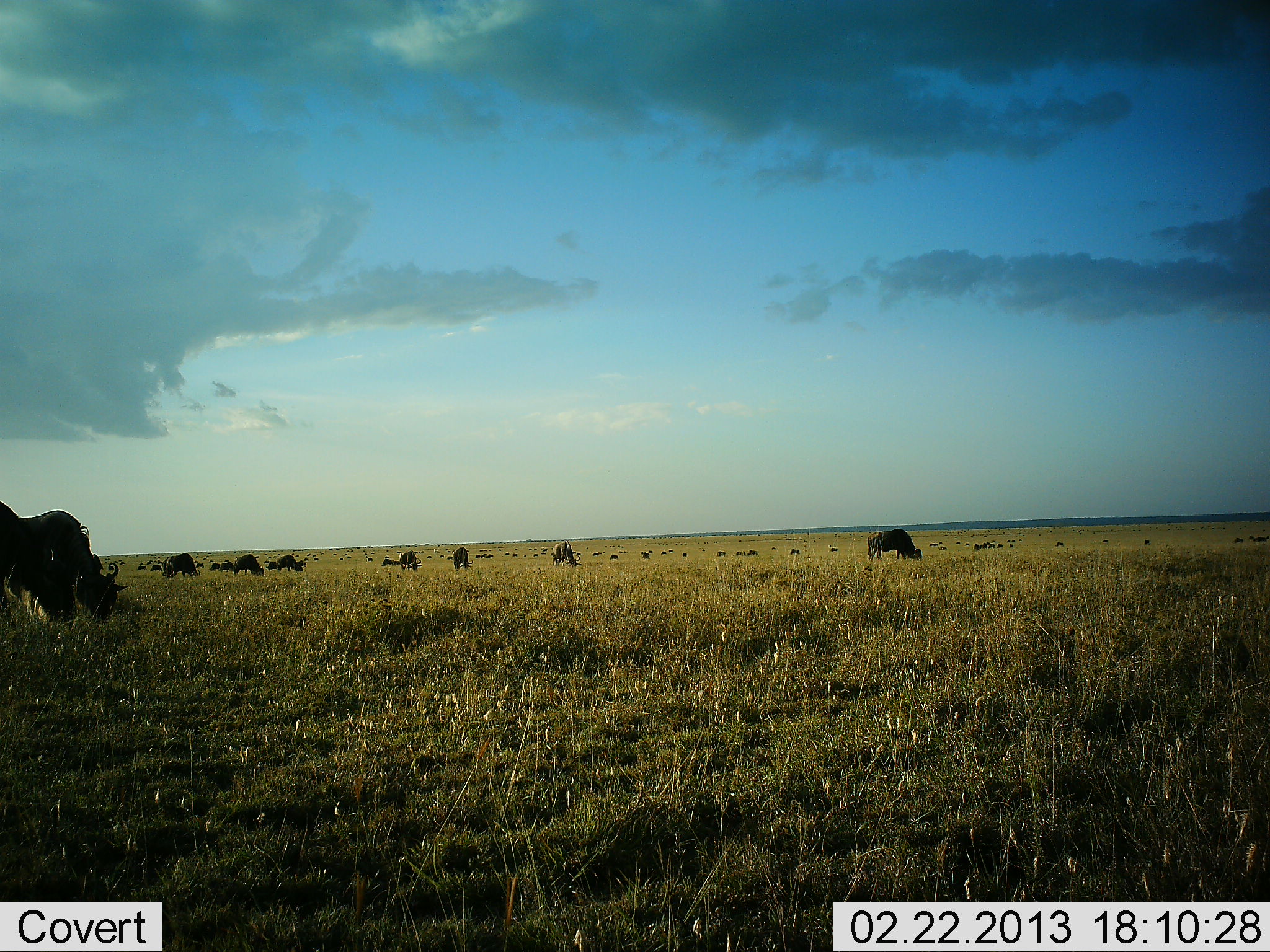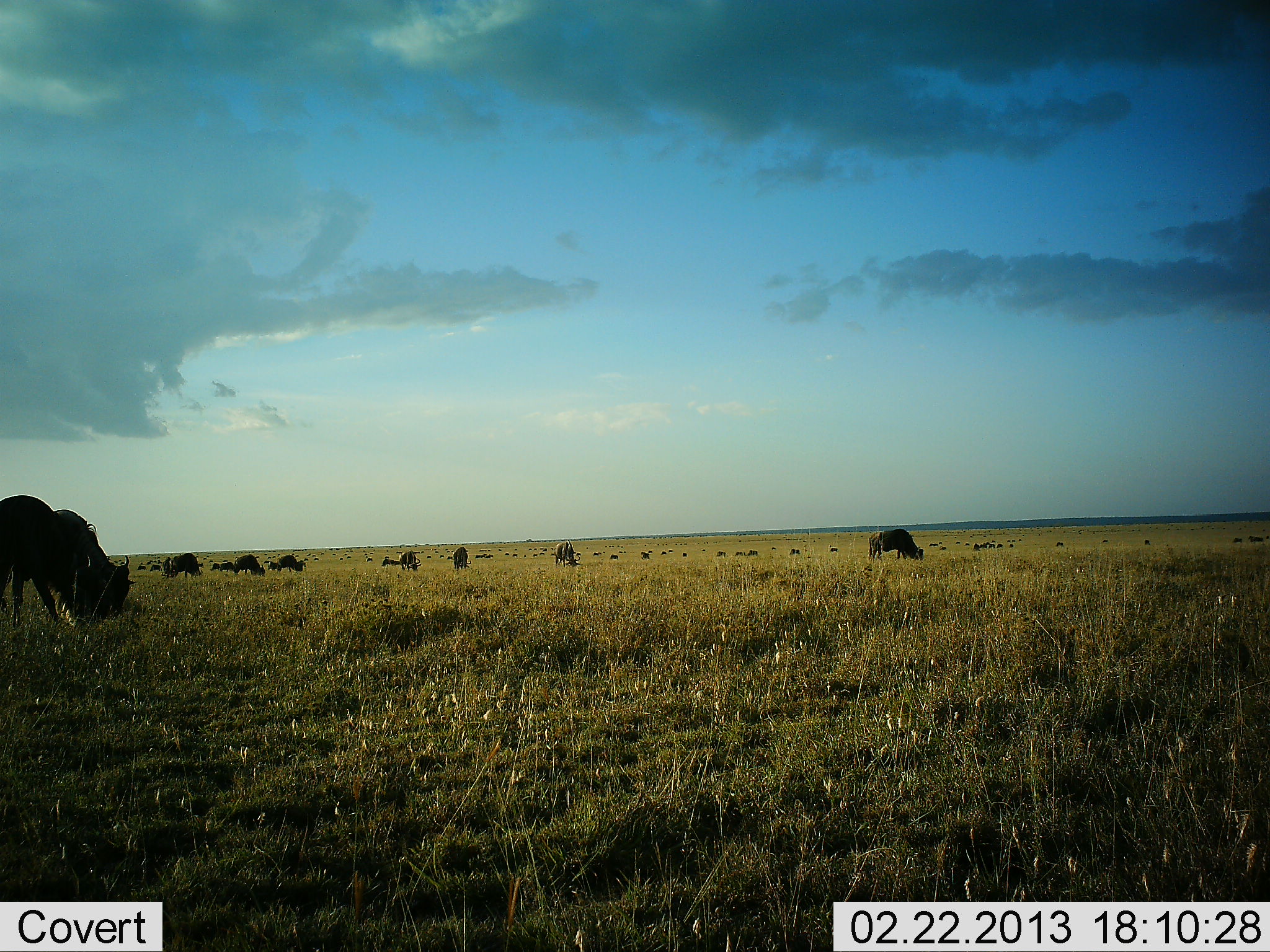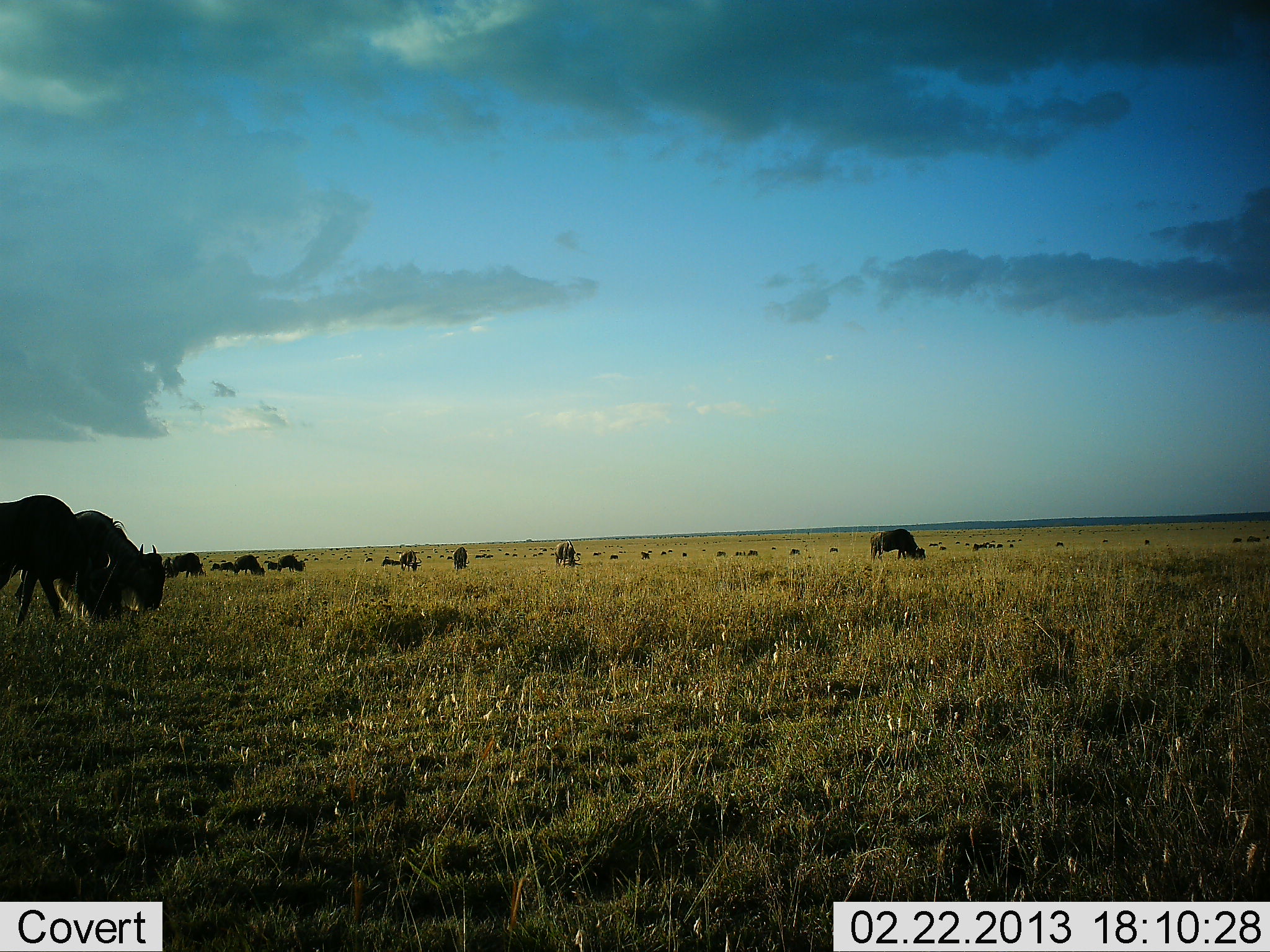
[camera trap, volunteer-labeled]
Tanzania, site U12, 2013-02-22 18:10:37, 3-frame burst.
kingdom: Animalia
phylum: Chordata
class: Mammalia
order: Artiodactyla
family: Bovidae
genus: Connochaetes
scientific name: Connochaetes taurinus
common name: blue wildebeest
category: wildebeest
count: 11-50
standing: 35%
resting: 3%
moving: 26%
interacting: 0%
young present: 0%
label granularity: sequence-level